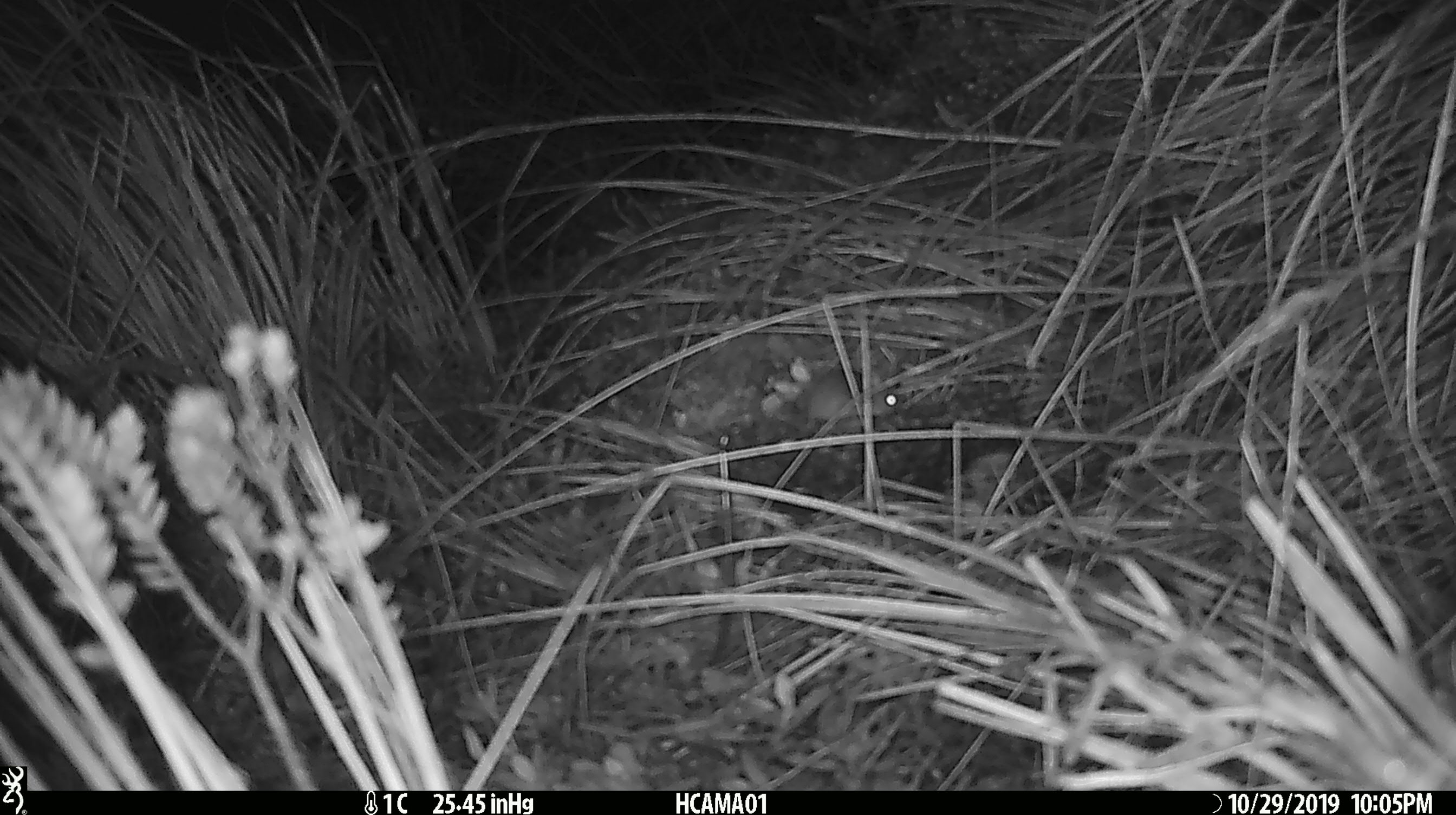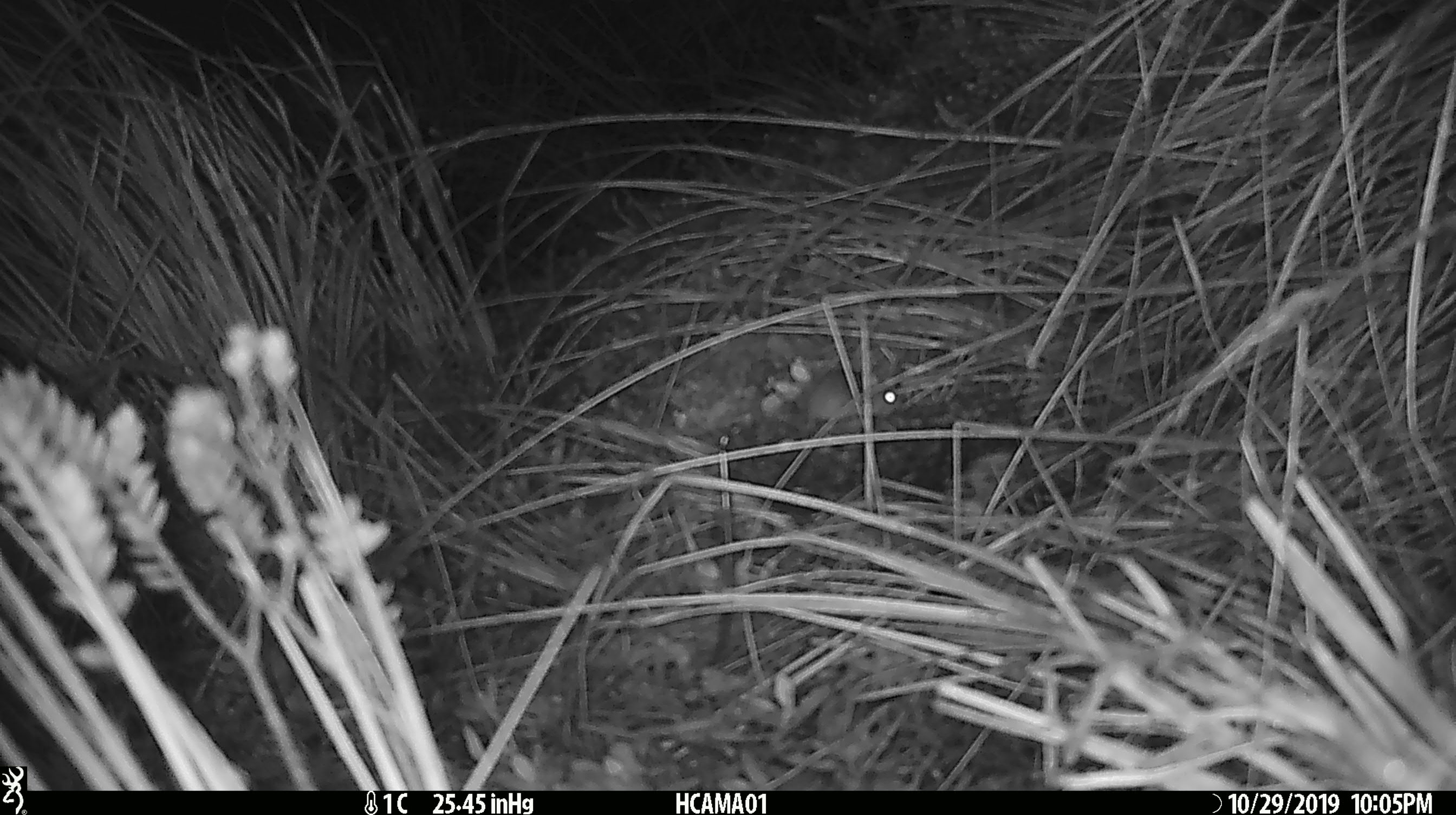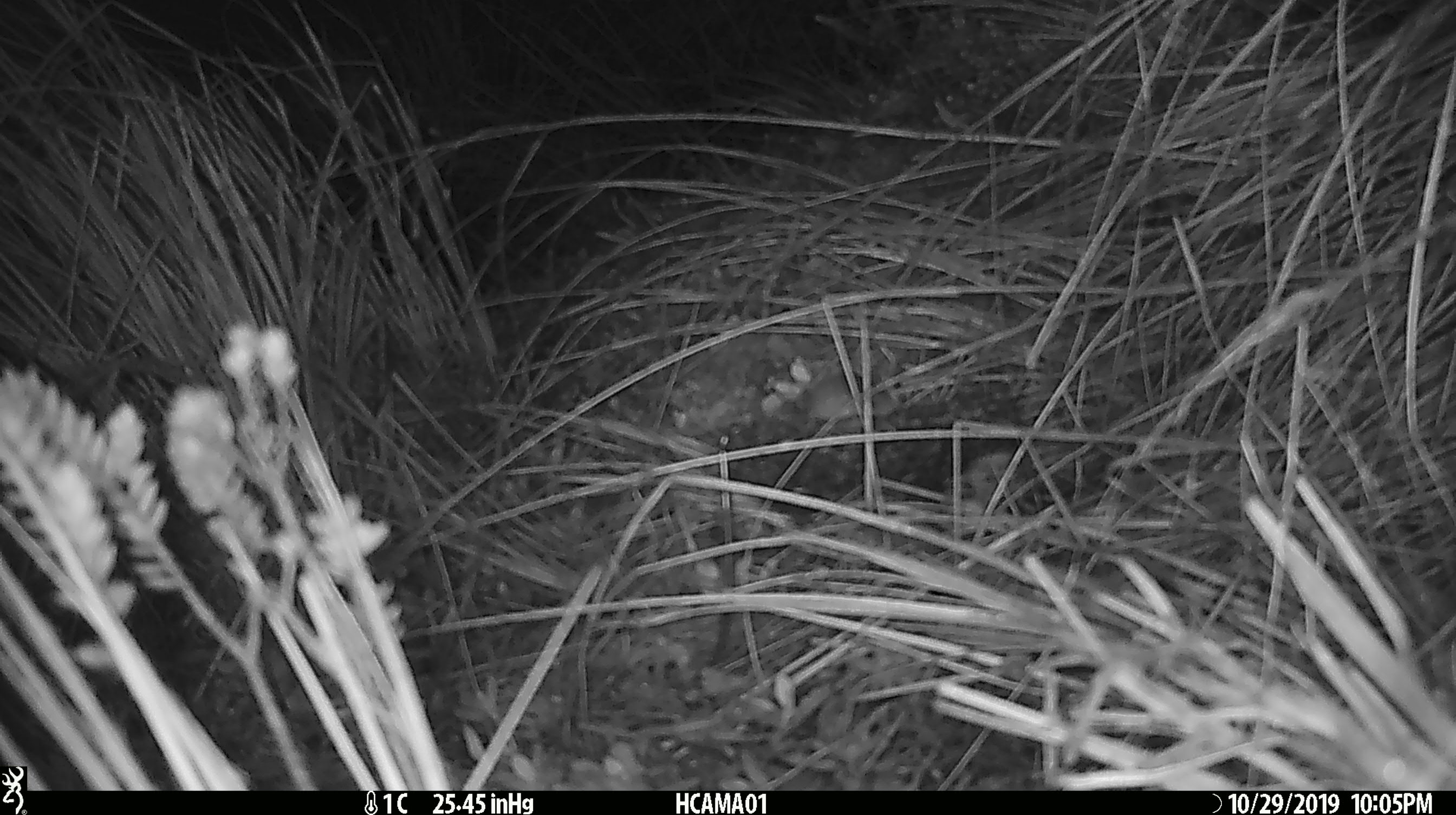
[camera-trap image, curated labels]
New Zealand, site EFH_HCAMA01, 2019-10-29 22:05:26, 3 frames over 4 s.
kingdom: Animalia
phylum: Chordata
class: Mammalia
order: Rodentia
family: Muridae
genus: Mus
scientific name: Mus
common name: mouse